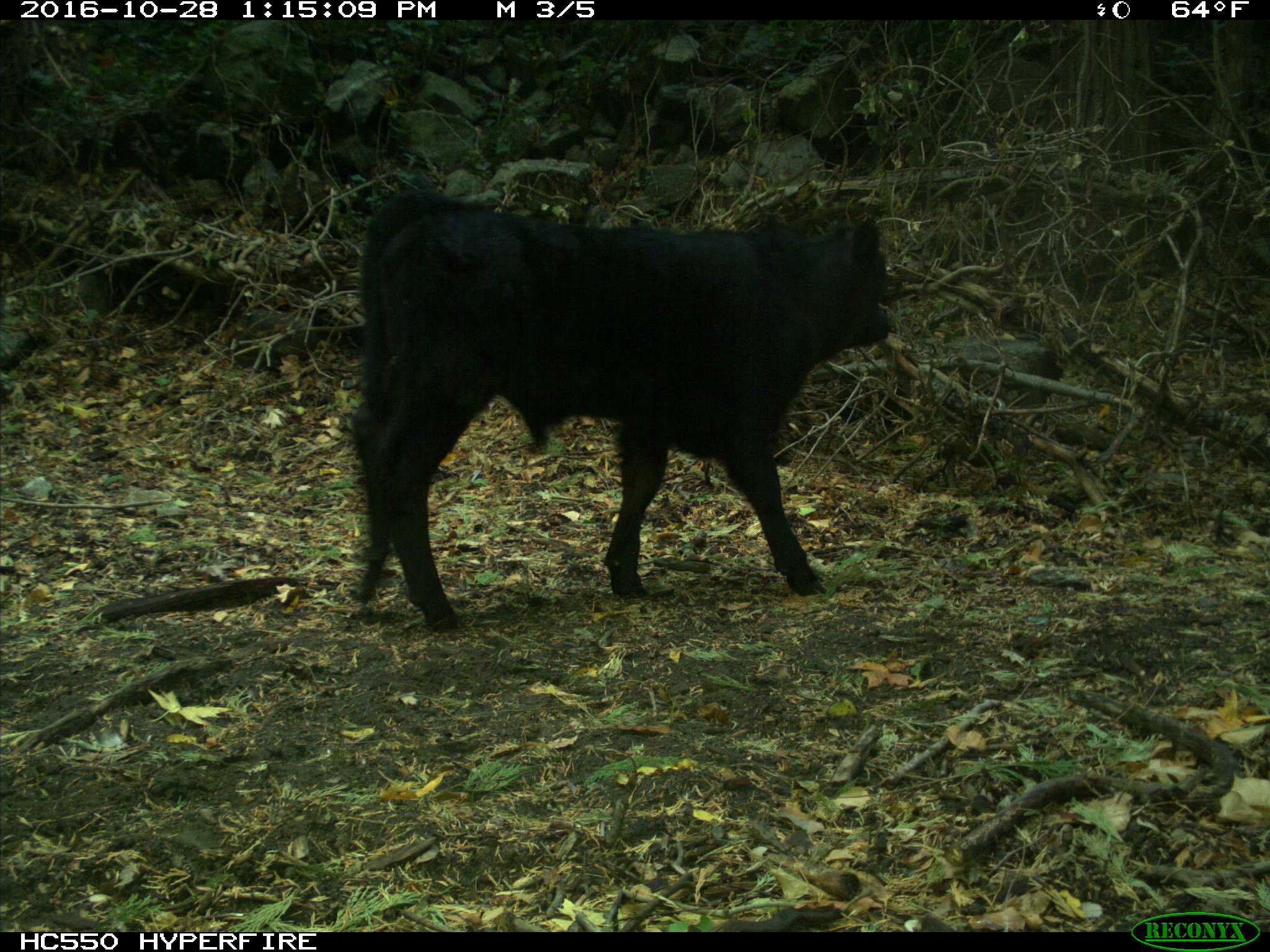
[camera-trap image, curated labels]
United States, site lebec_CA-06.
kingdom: Animalia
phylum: Chordata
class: Mammalia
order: Artiodactyla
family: Bovidae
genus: Bos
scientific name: Bos taurus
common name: domestic cow